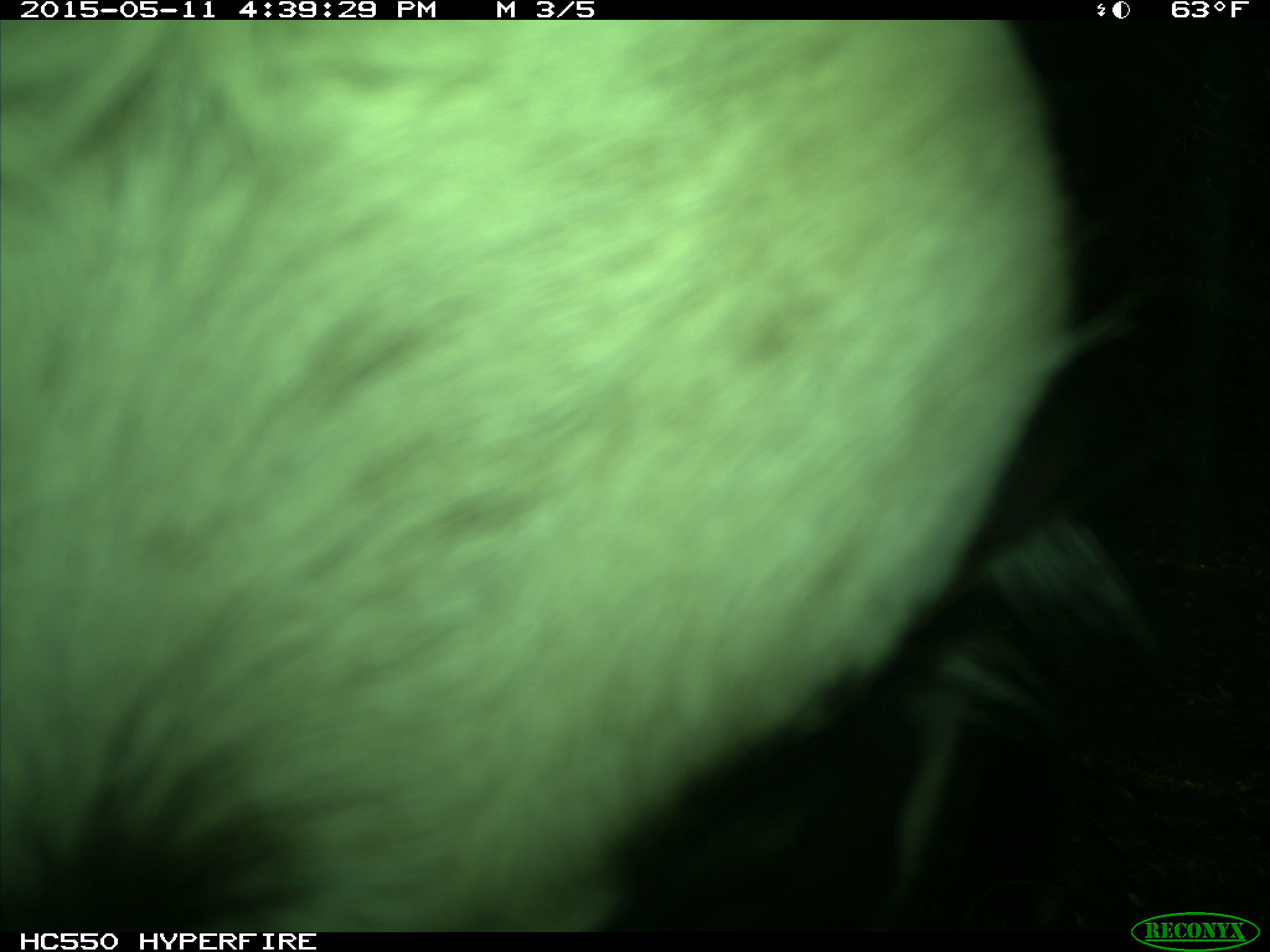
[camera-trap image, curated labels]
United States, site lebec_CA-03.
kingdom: Animalia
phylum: Chordata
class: Mammalia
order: Artiodactyla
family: Bovidae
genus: Bos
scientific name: Bos taurus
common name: domestic cow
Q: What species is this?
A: Bos taurus (domestic cow).